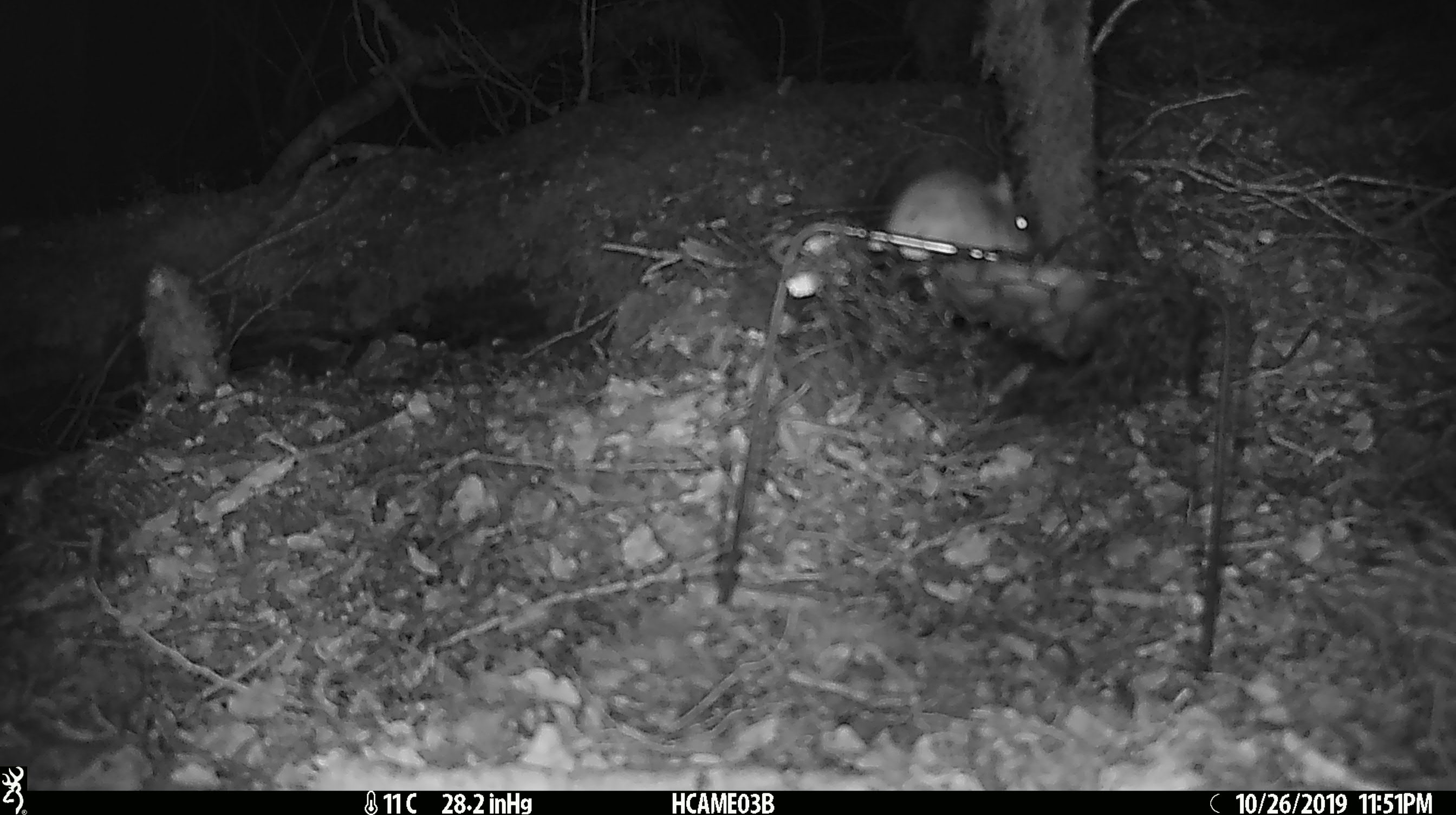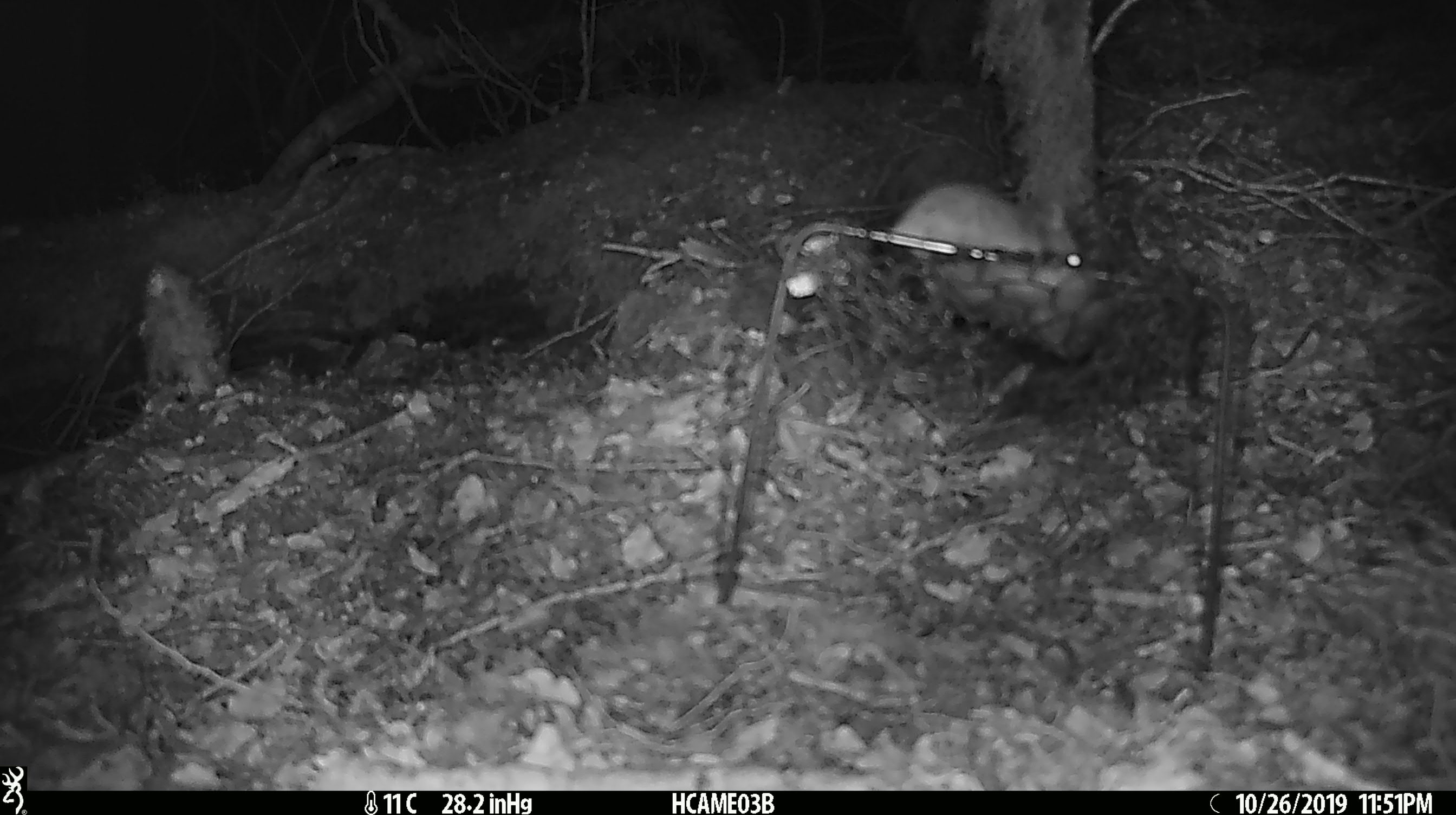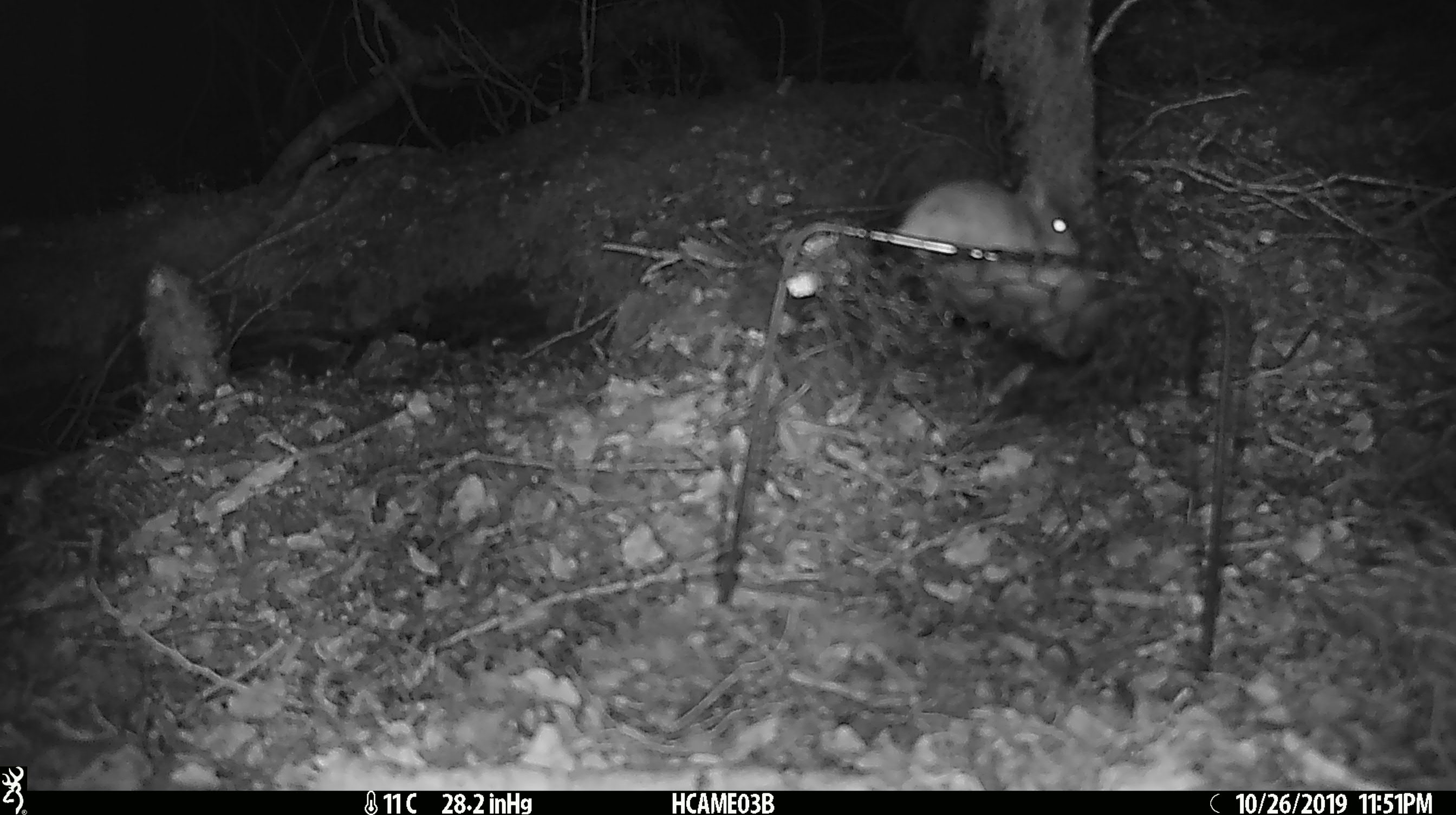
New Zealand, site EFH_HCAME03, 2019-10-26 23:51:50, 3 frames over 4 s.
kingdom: Animalia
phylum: Chordata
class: Mammalia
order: Rodentia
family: Muridae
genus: Mus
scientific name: Mus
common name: mouse